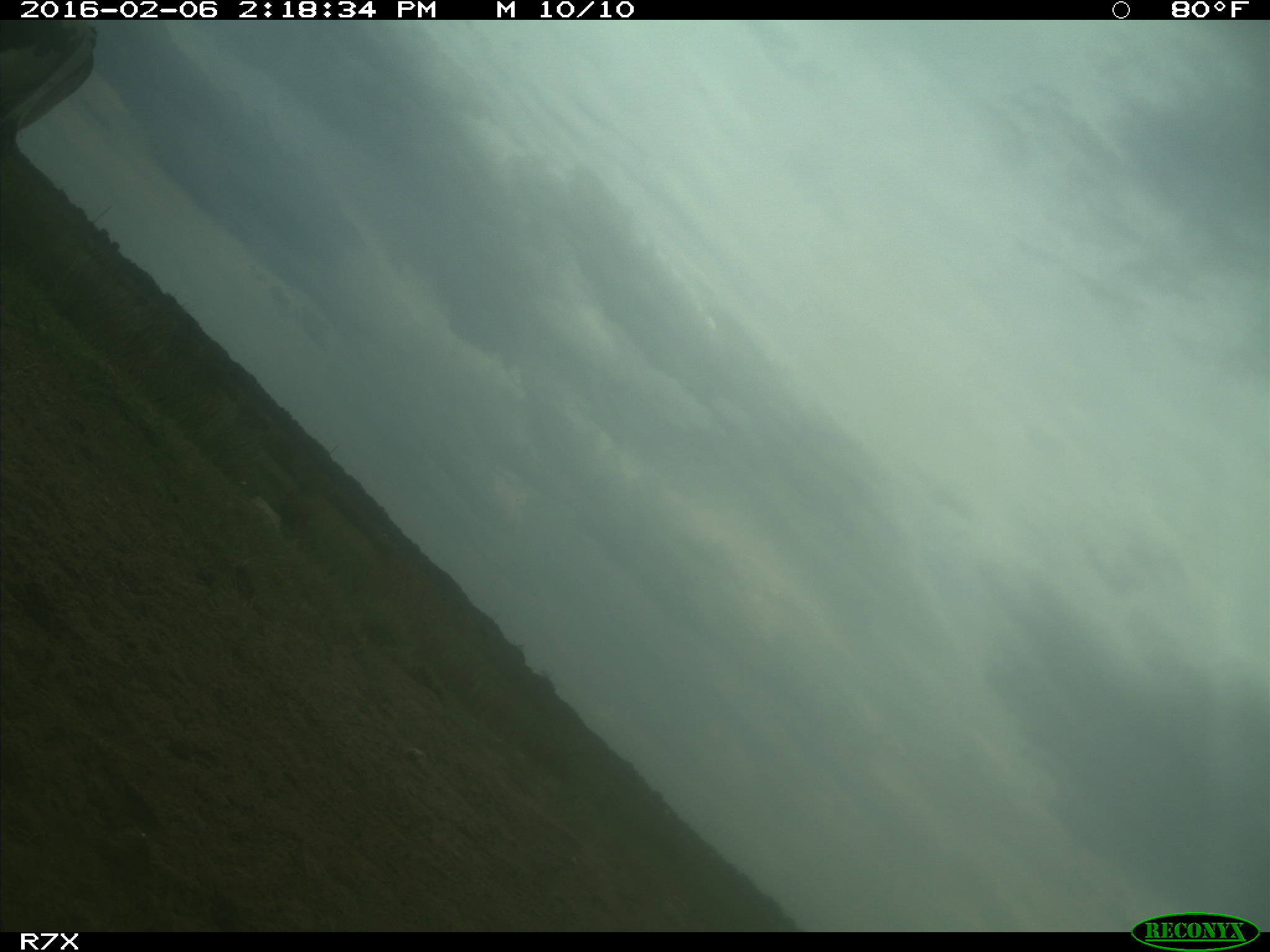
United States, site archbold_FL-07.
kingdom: Animalia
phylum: Chordata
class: Mammalia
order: Artiodactyla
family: Bovidae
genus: Bos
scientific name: Bos taurus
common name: domestic cow